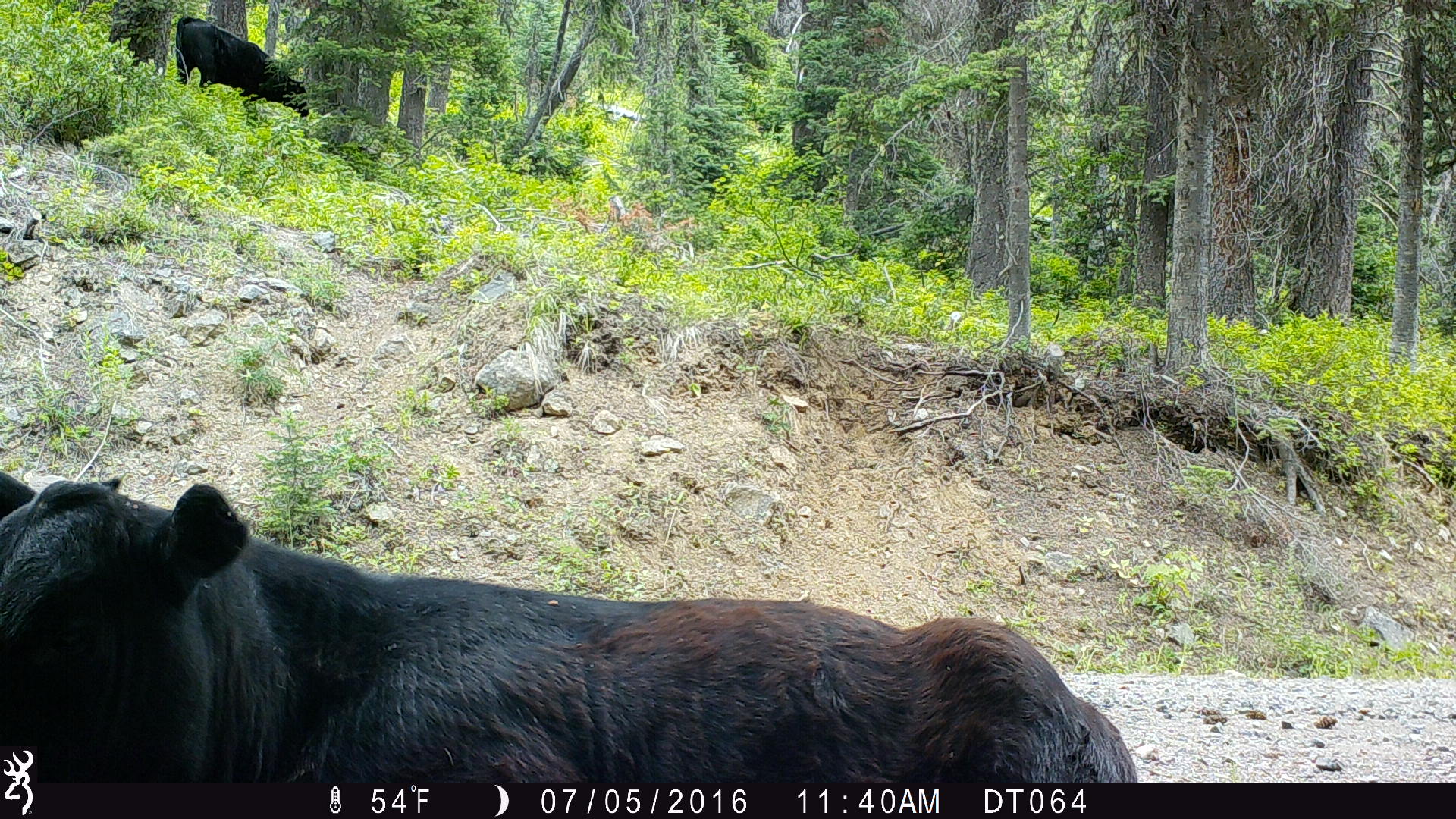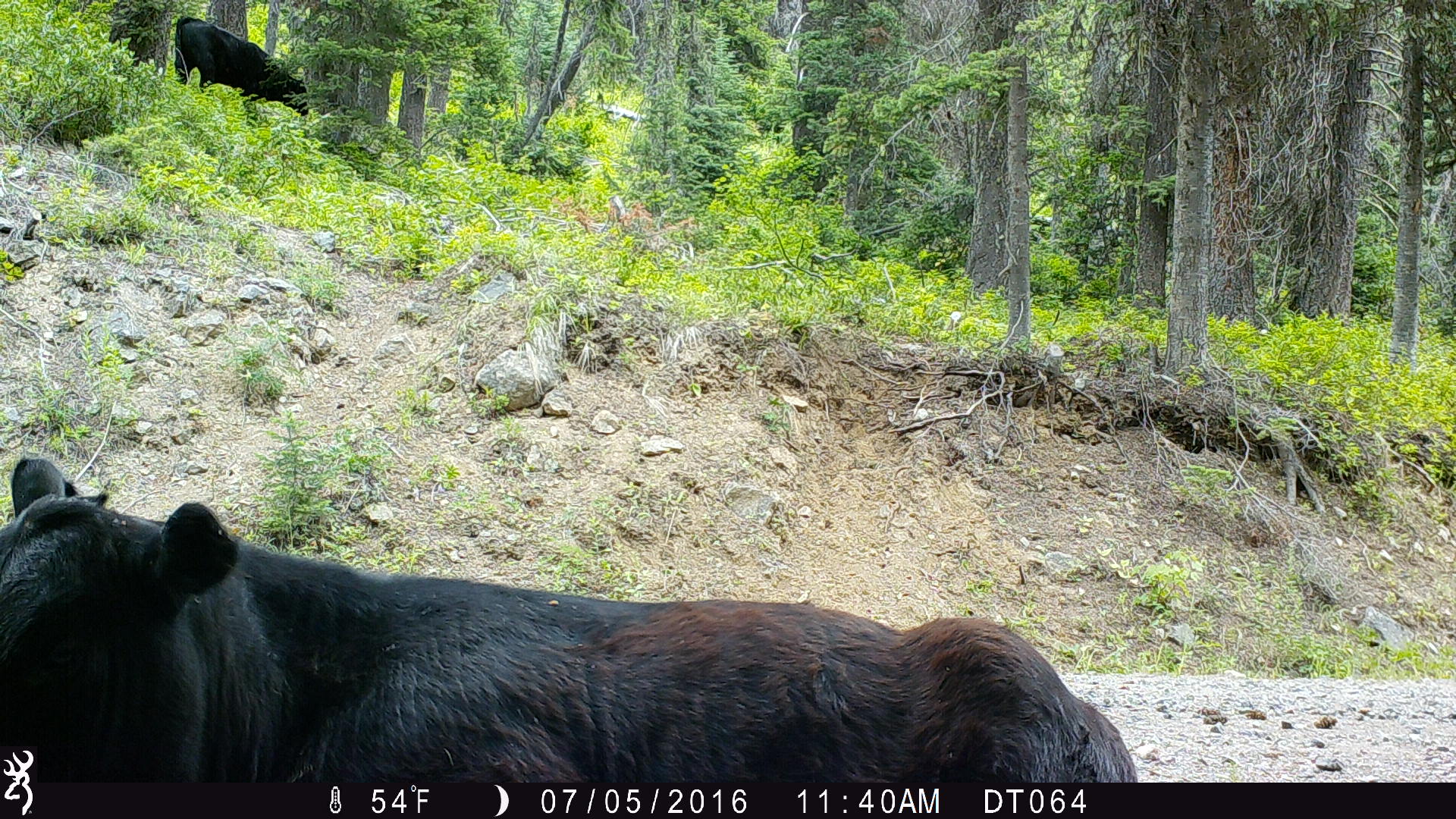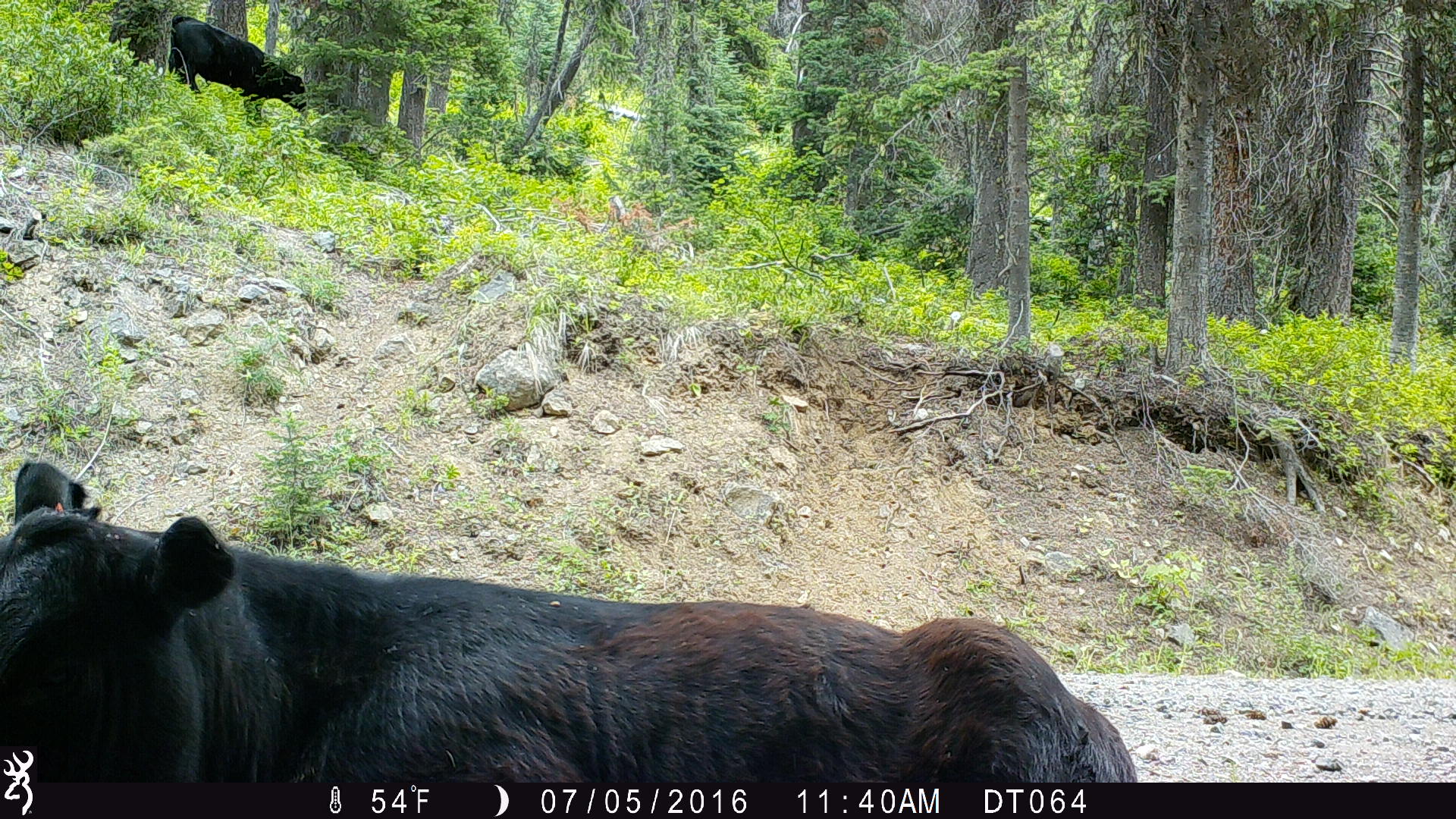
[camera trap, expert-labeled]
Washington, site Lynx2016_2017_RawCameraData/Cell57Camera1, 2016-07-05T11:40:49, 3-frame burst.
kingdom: Animalia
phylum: Chordata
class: Mammalia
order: Artiodactyla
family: Bovidae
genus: Bos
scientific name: Bos taurus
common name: domestic cattle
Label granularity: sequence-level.